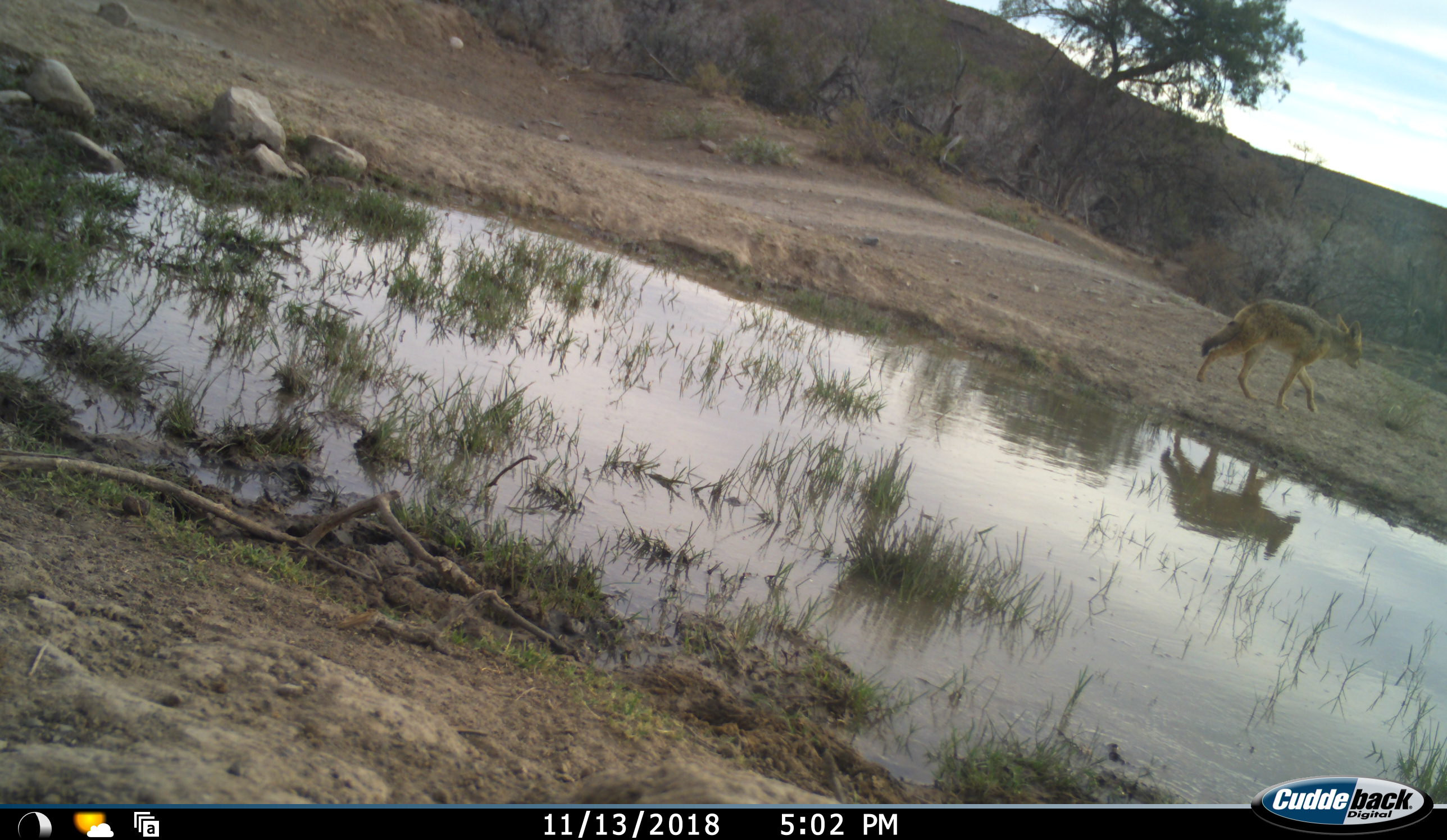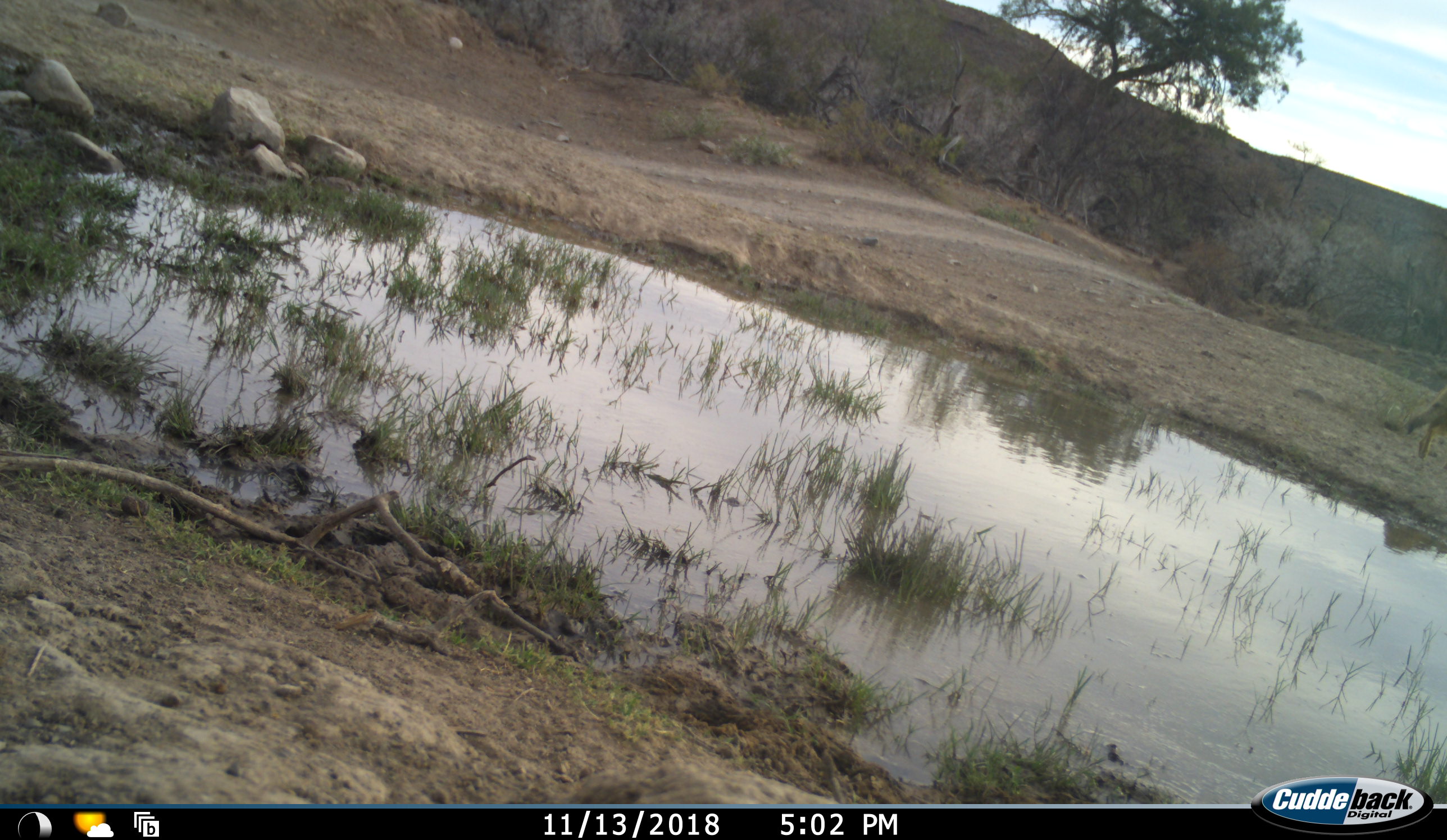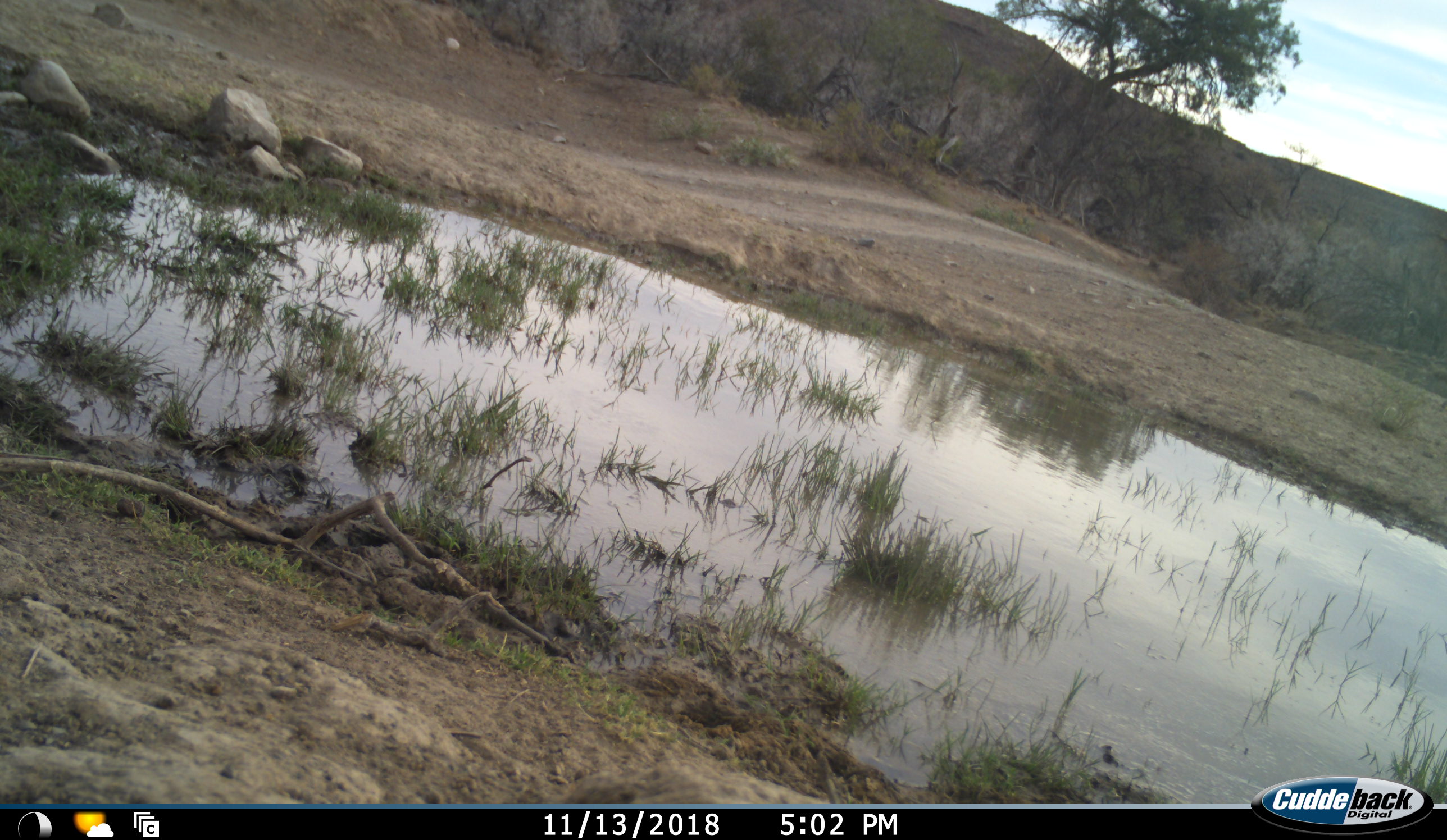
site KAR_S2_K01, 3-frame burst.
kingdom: Animalia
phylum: Chordata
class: Mammalia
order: Carnivora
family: Canidae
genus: Lupulella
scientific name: Lupulella mesomelas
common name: black-backed jackal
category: jackalblackbacked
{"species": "jackalblackbacked (black-backed jackal) (Lupulella mesomelas)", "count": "1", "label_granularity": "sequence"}